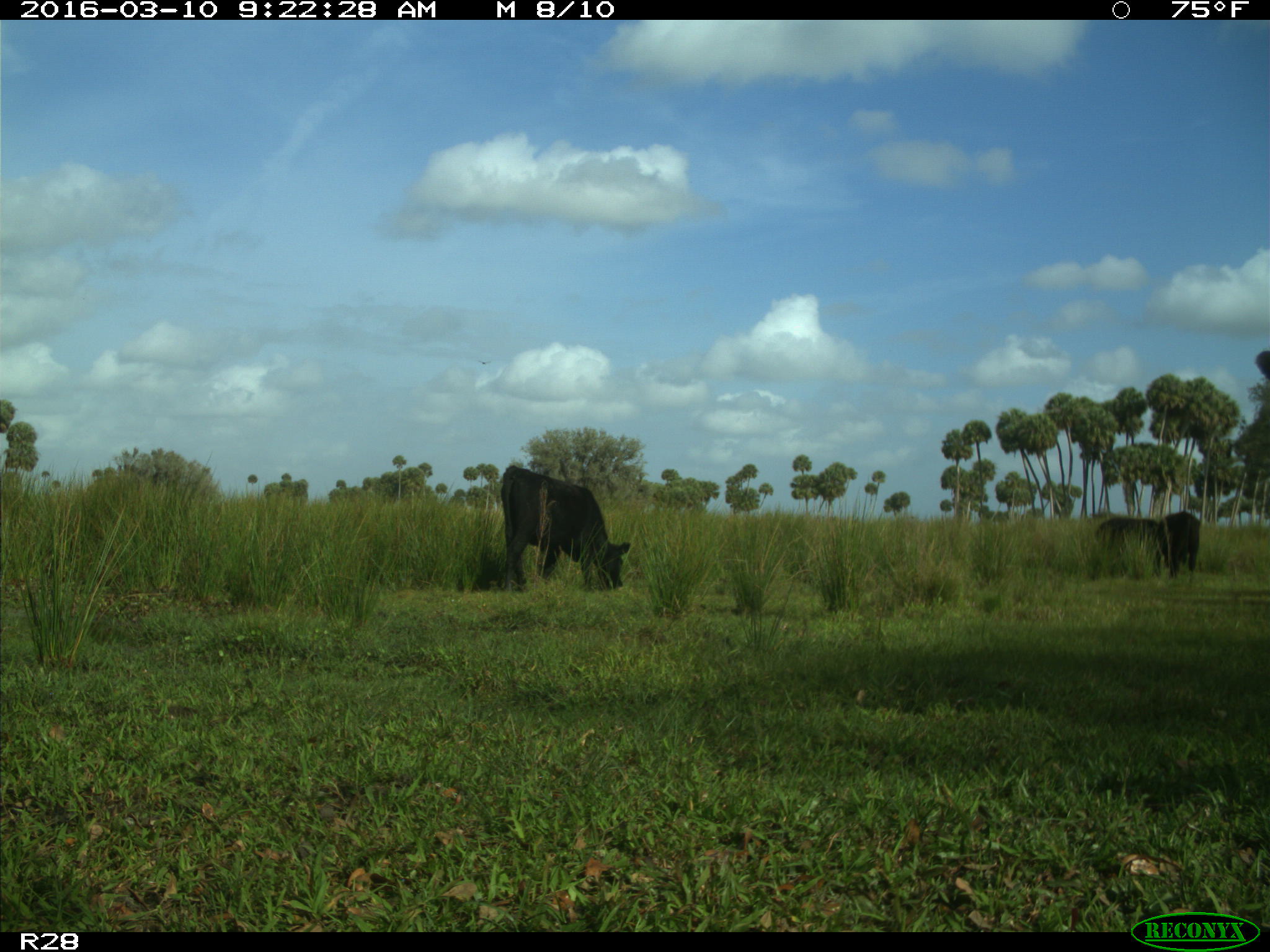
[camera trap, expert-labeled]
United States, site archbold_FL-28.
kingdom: Animalia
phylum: Chordata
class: Mammalia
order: Artiodactyla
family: Bovidae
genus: Bos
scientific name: Bos taurus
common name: domestic cow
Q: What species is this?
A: Bos taurus (domestic cow).